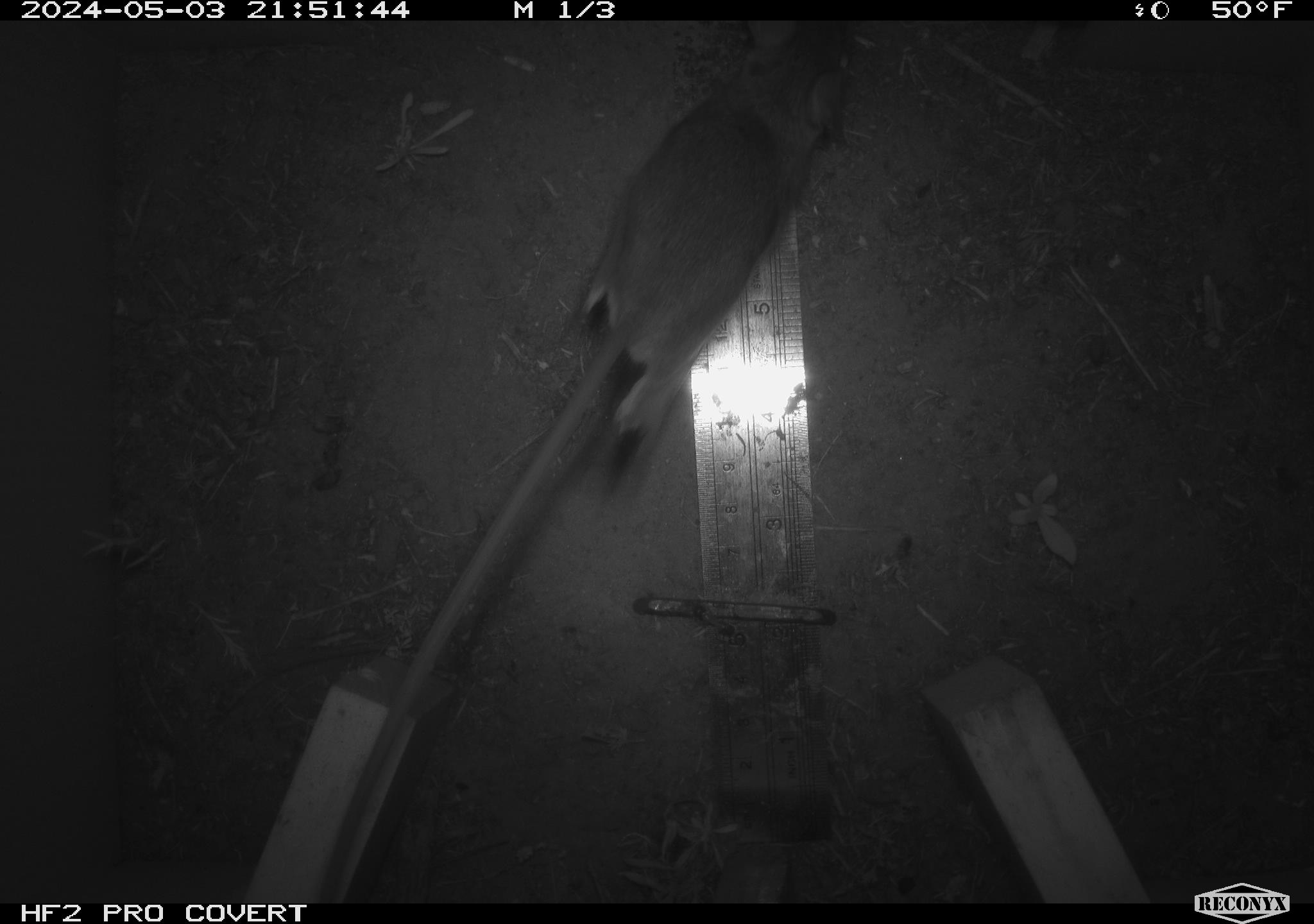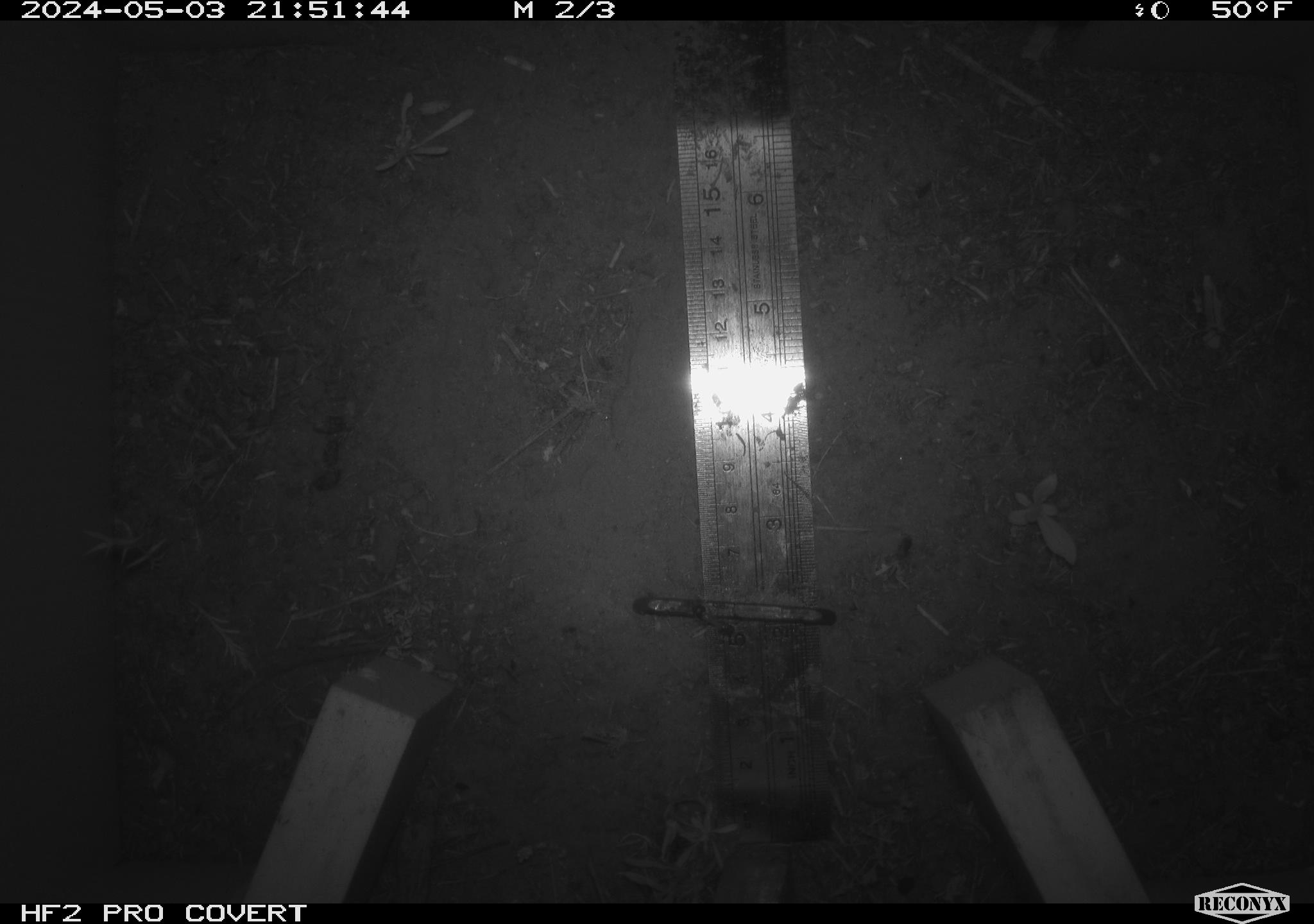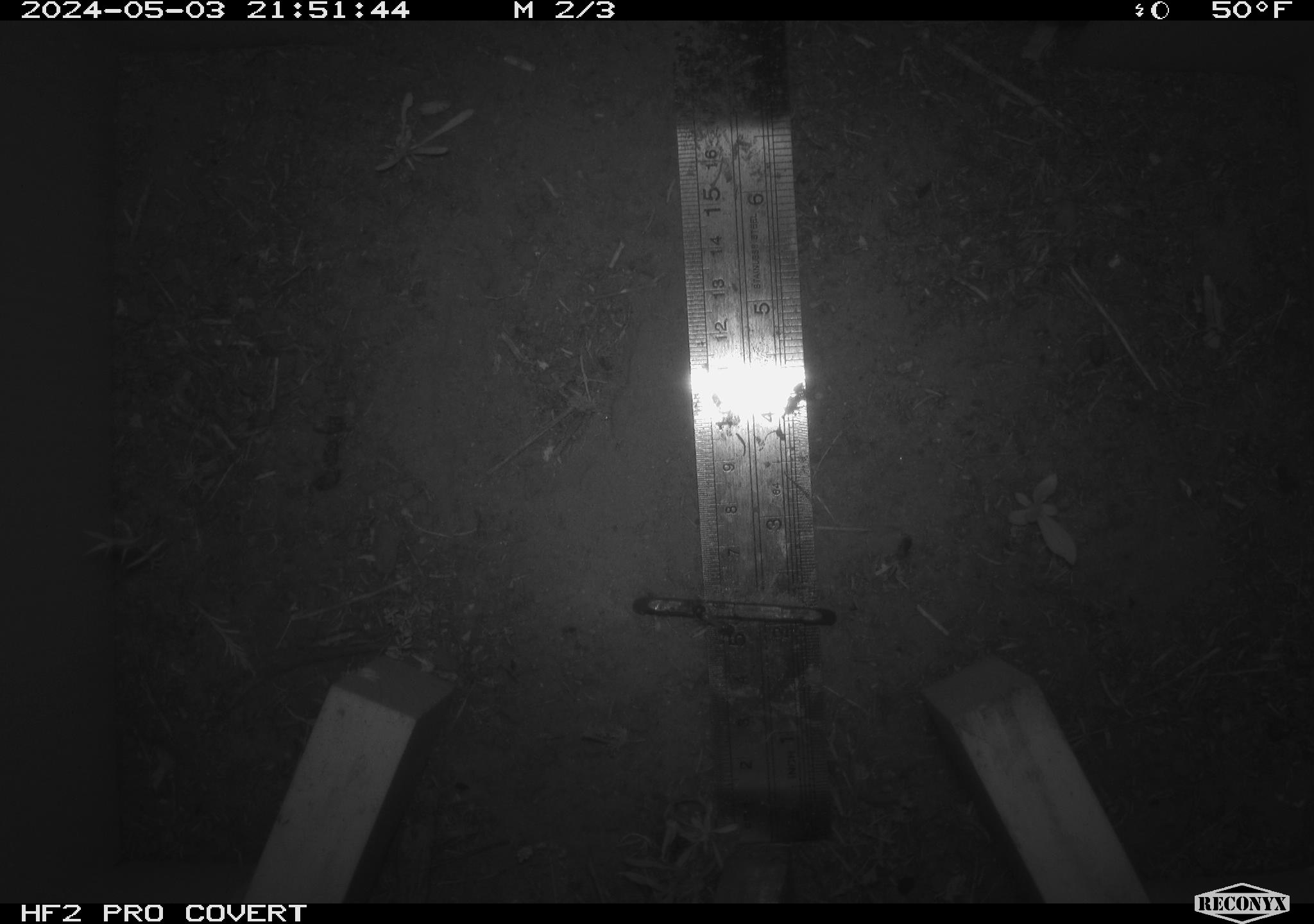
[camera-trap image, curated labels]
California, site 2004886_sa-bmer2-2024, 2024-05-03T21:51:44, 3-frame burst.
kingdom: Animalia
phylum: Chordata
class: Mammalia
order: Rodentia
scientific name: Rodentia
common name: mouse species